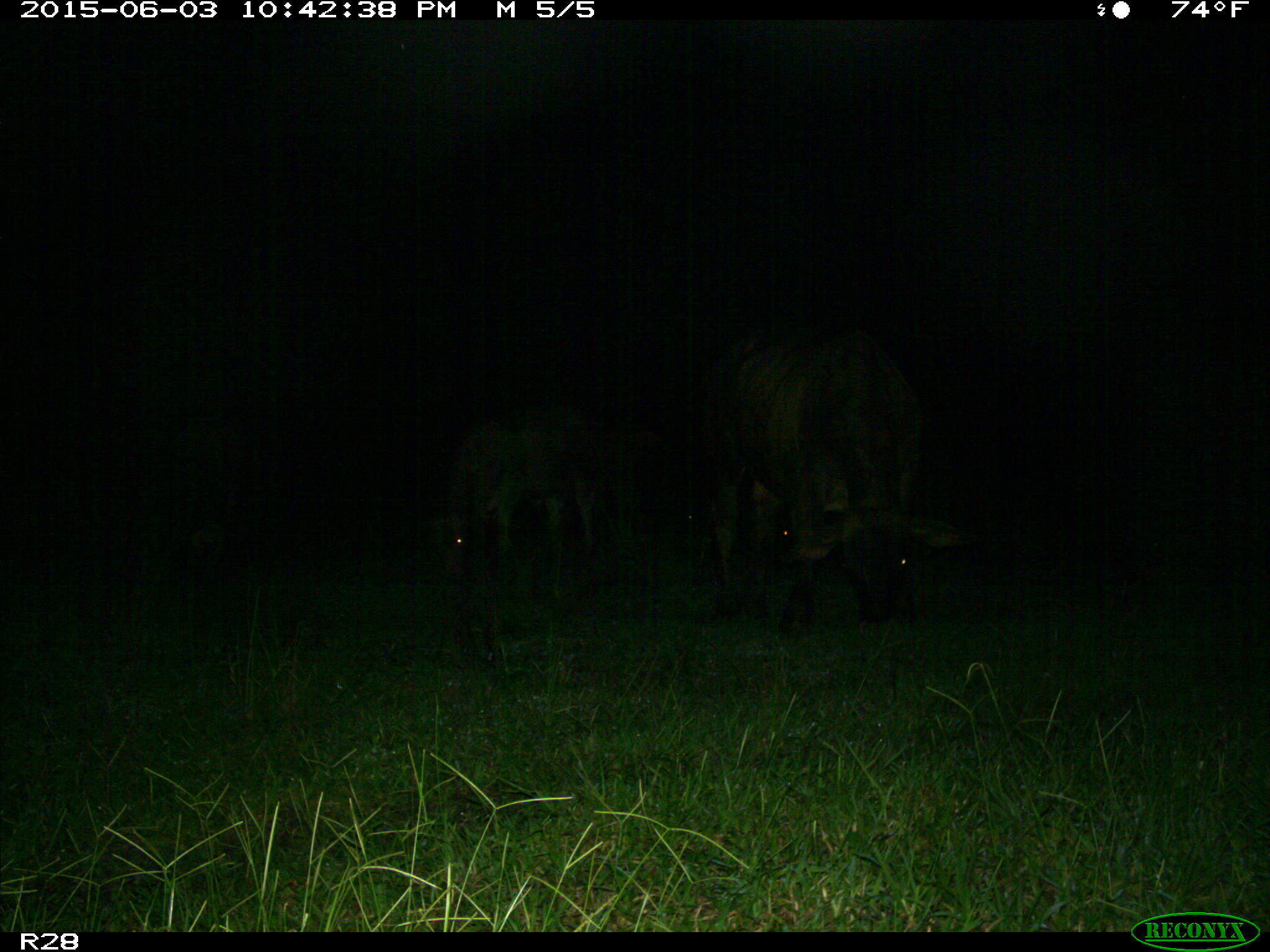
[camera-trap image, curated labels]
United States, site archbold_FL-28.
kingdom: Animalia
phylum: Chordata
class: Mammalia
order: Artiodactyla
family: Bovidae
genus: Bos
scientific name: Bos taurus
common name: domestic cow